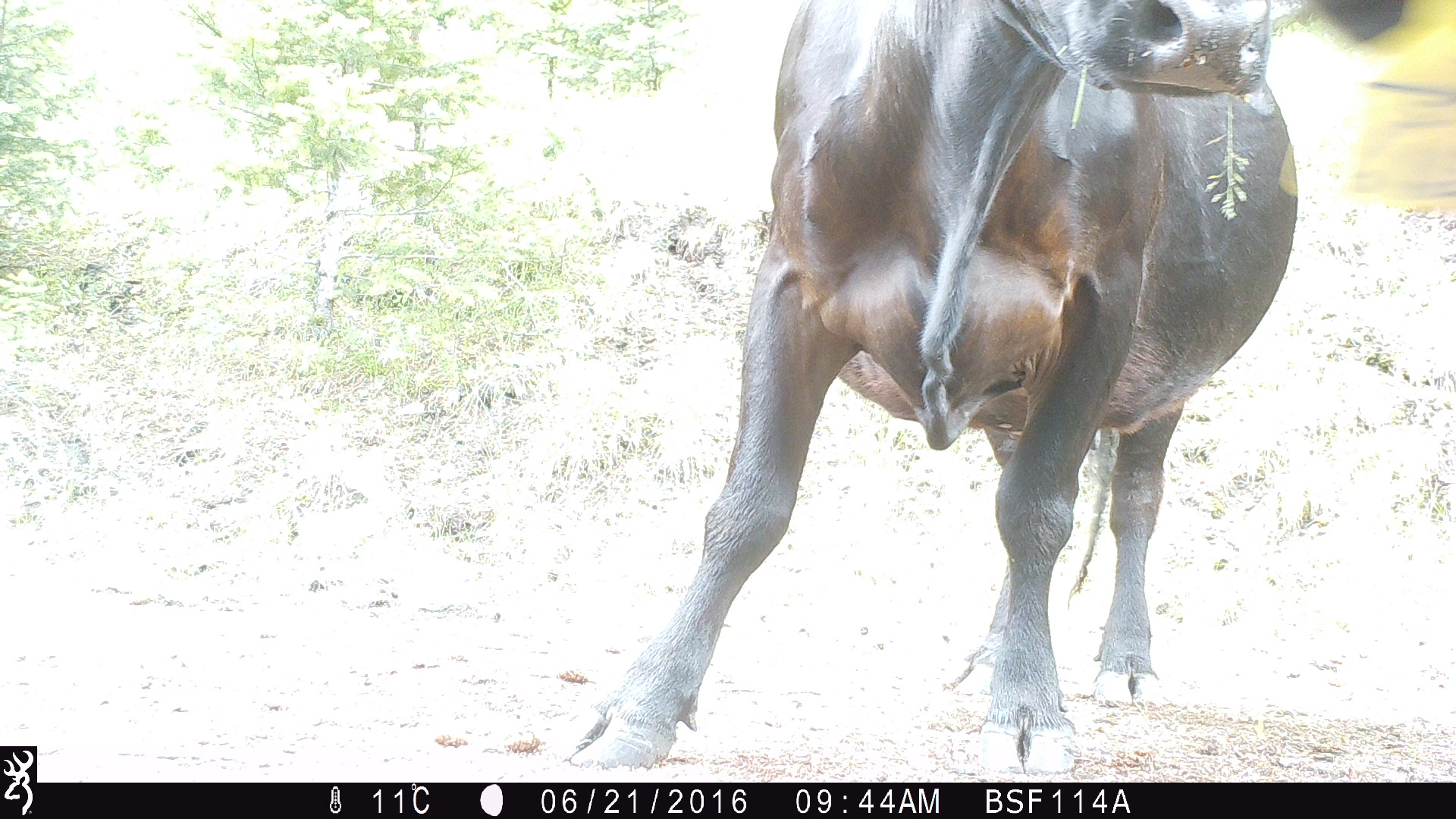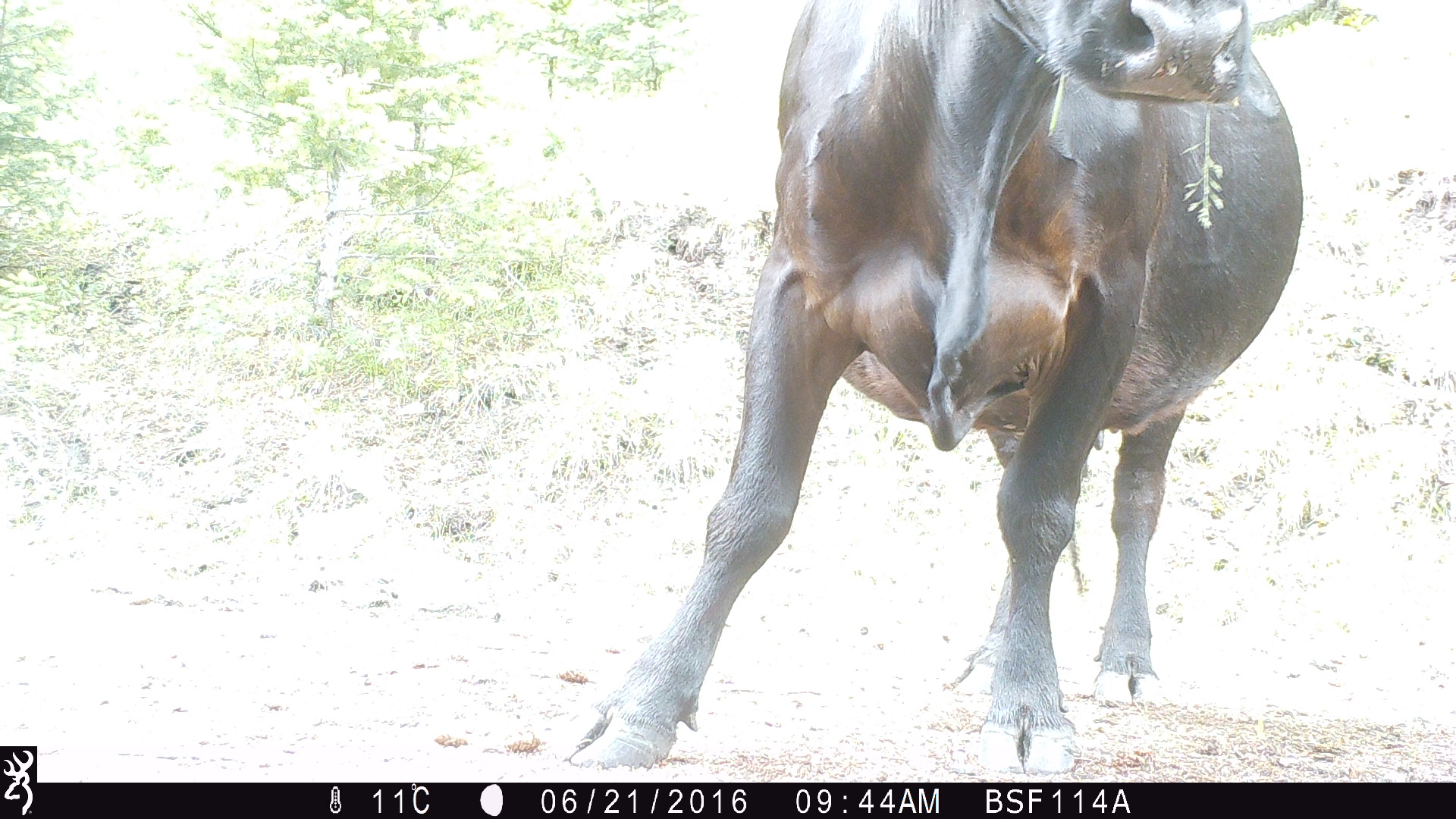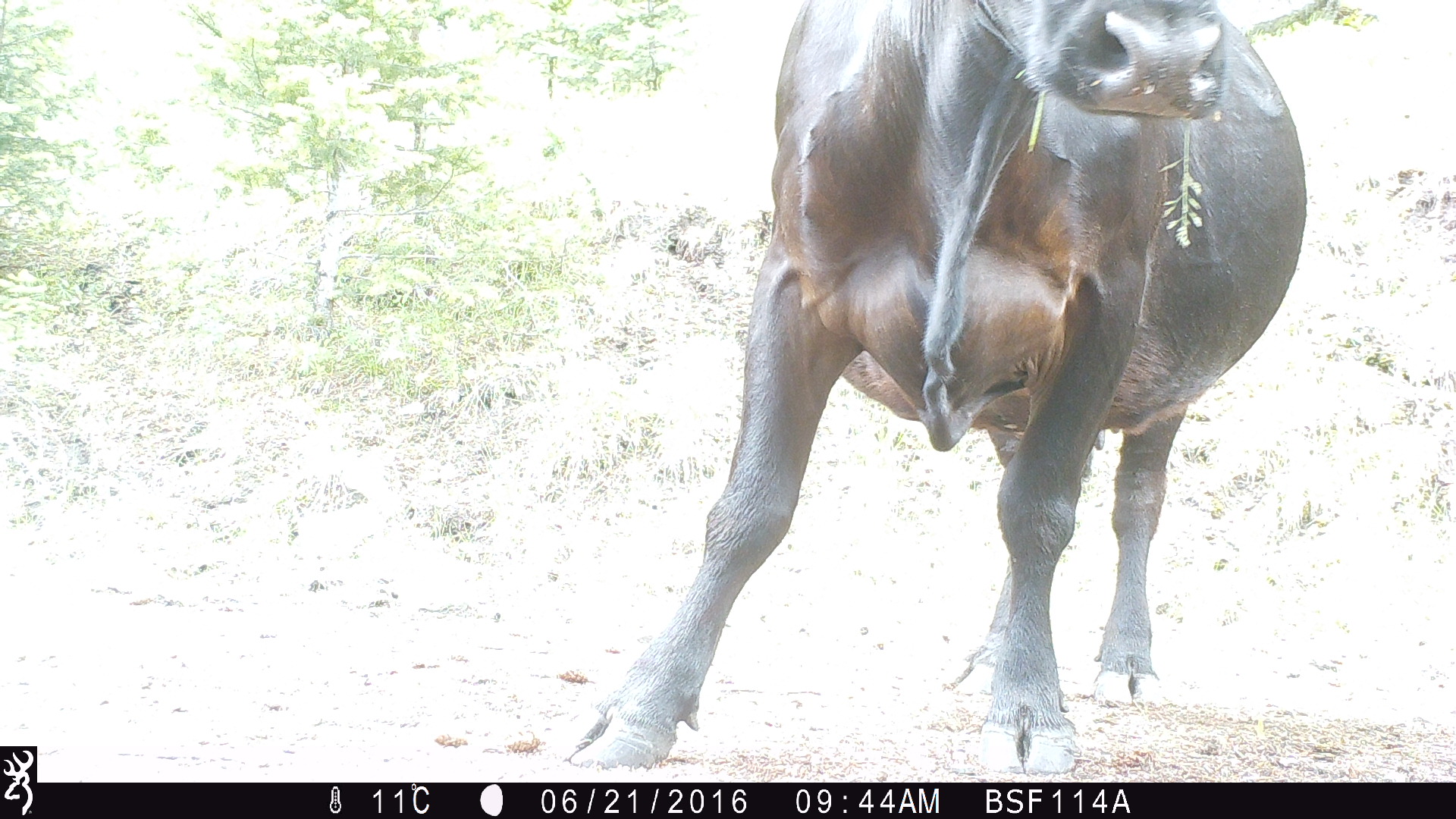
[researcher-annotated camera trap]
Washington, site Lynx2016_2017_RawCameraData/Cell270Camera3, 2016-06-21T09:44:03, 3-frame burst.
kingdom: Animalia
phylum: Chordata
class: Mammalia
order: Artiodactyla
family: Bovidae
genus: Bos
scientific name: Bos taurus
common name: domestic cattle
Domestic cattle (Bos taurus). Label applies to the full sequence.